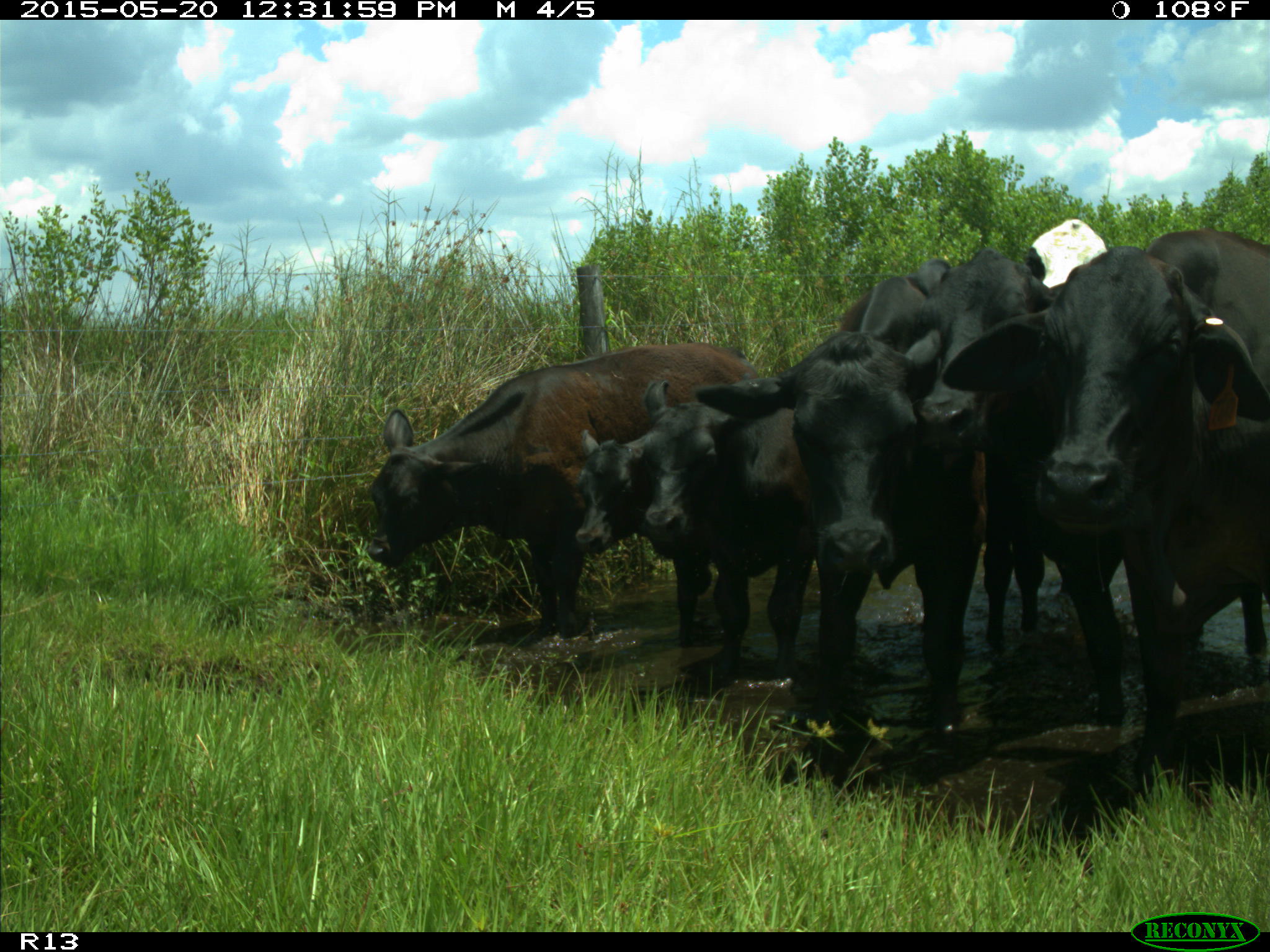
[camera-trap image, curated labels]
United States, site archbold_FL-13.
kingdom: Animalia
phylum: Chordata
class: Mammalia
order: Artiodactyla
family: Bovidae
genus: Bos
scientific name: Bos taurus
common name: domestic cow